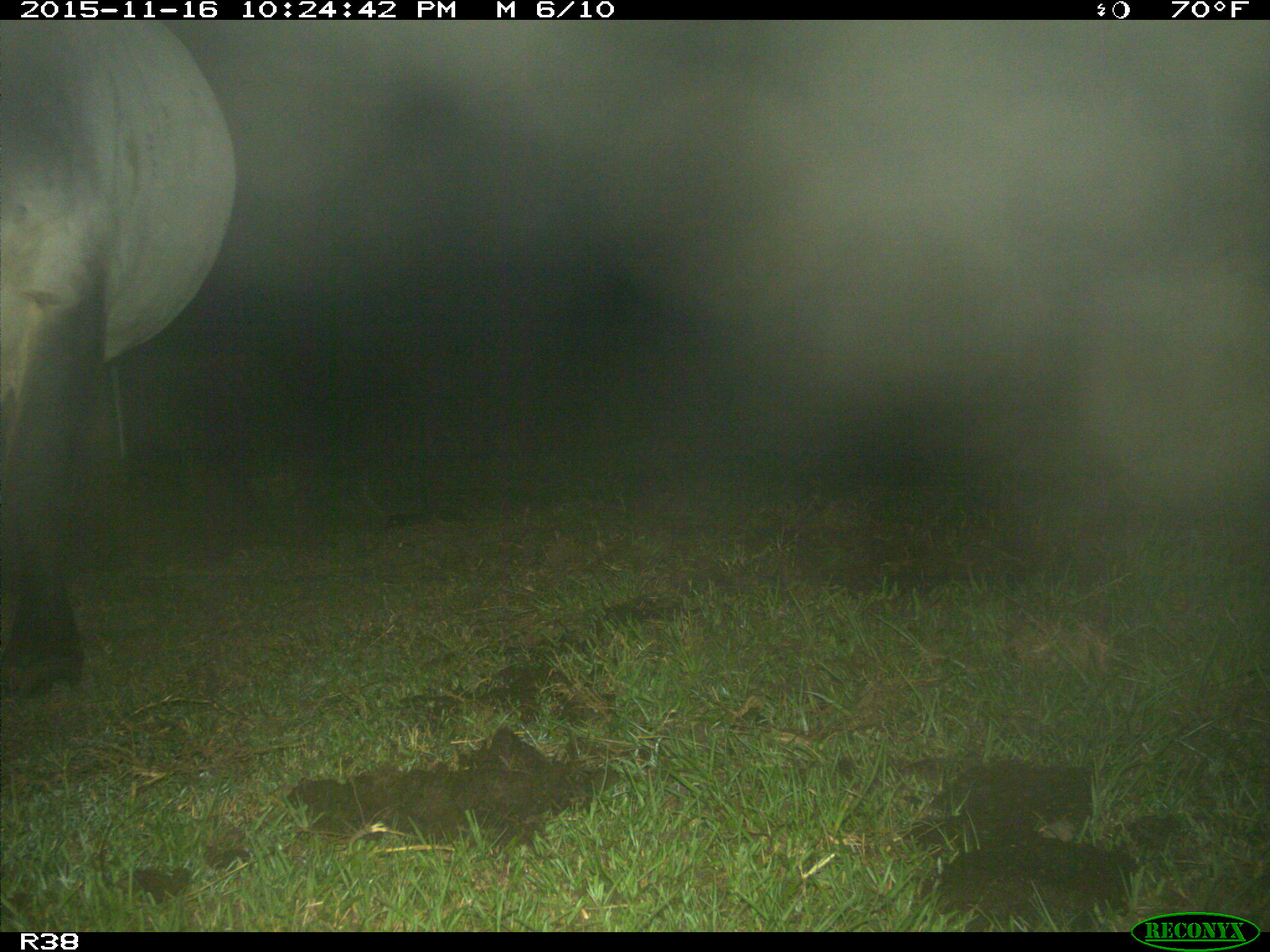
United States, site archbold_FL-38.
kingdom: Animalia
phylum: Chordata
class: Mammalia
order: Artiodactyla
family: Bovidae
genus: Bos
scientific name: Bos taurus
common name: domestic cow